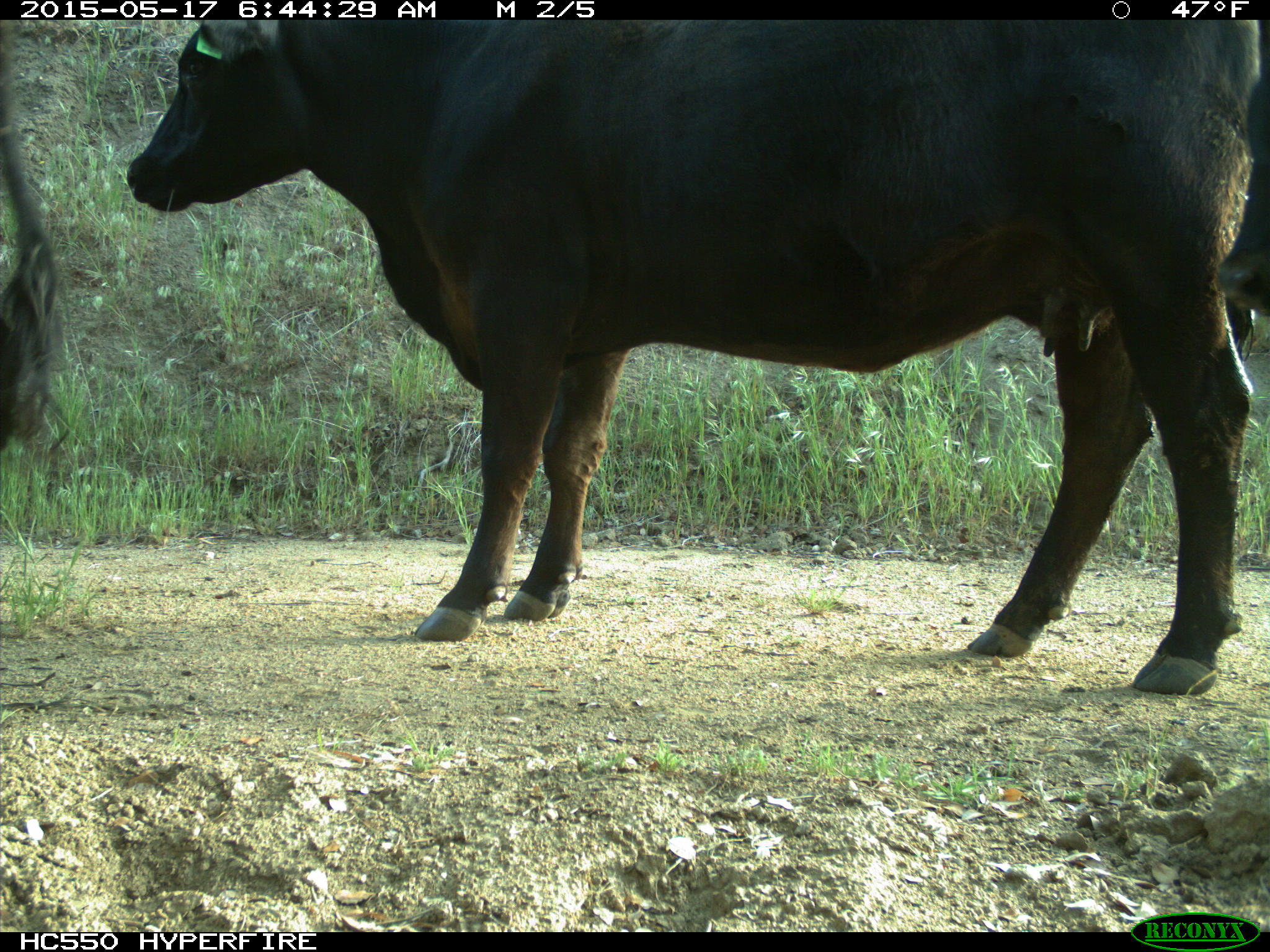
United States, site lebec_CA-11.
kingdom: Animalia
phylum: Chordata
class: Mammalia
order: Artiodactyla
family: Bovidae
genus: Bos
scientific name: Bos taurus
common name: domestic cow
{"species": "Bos taurus (domestic cow)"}